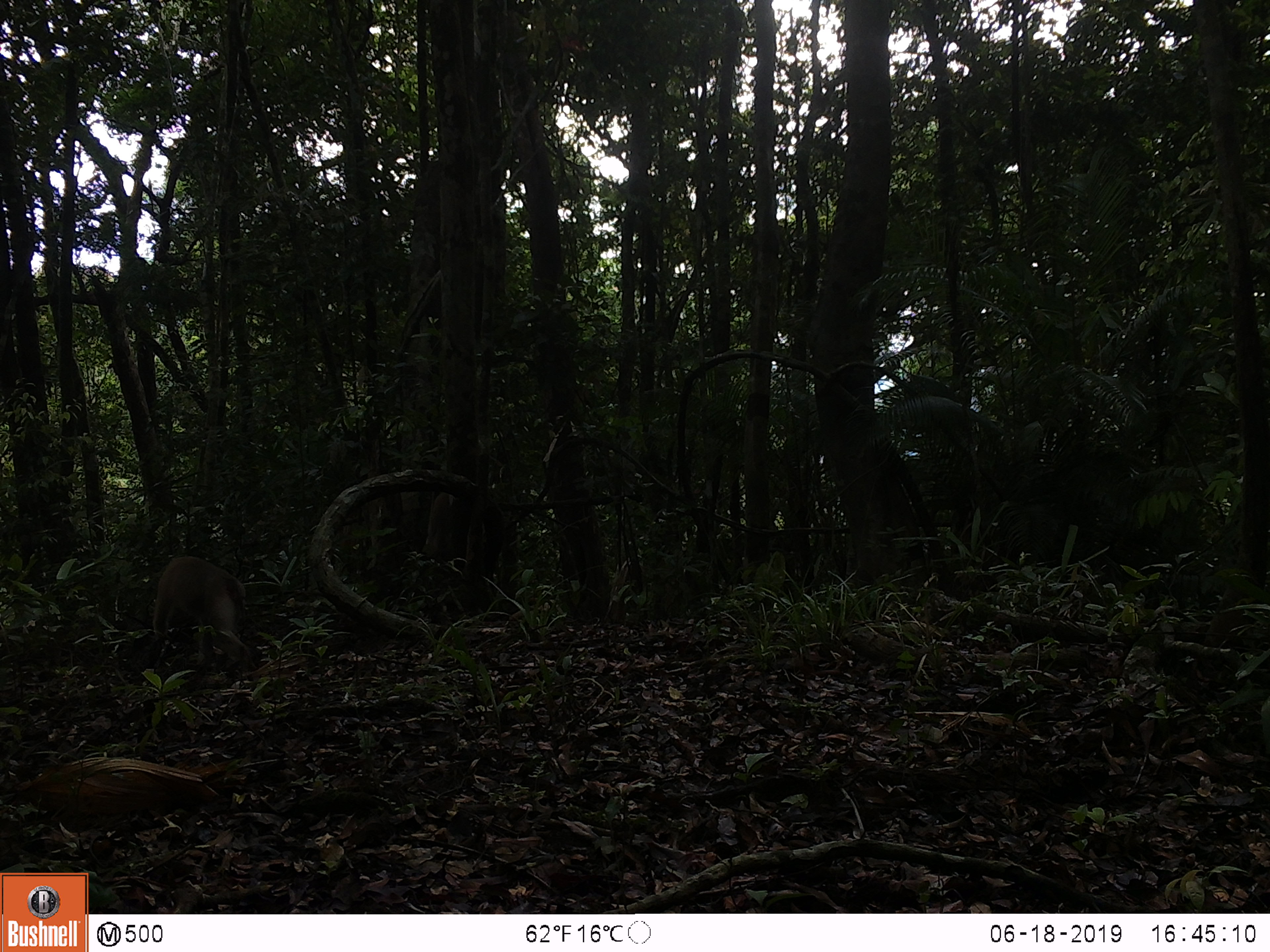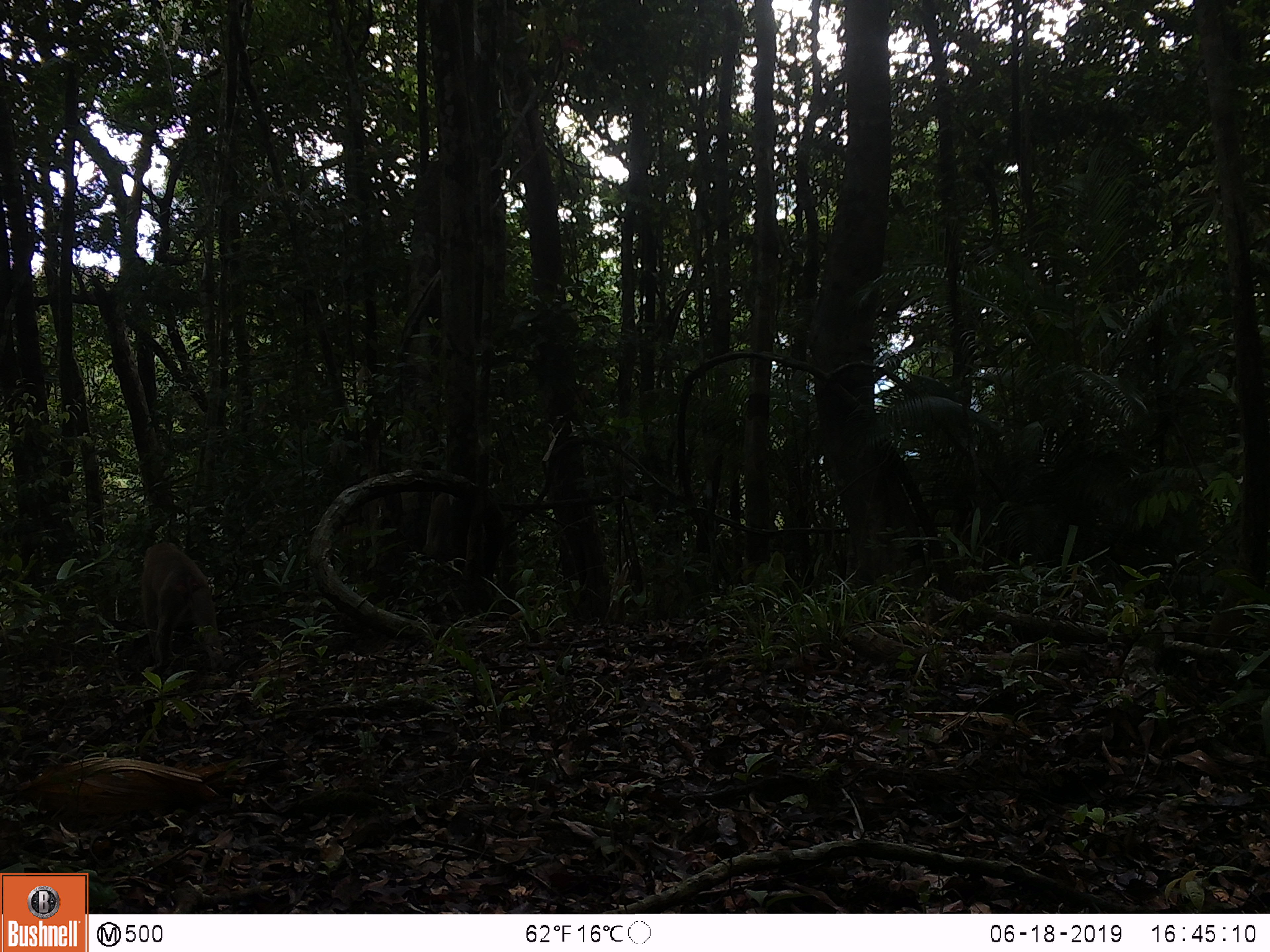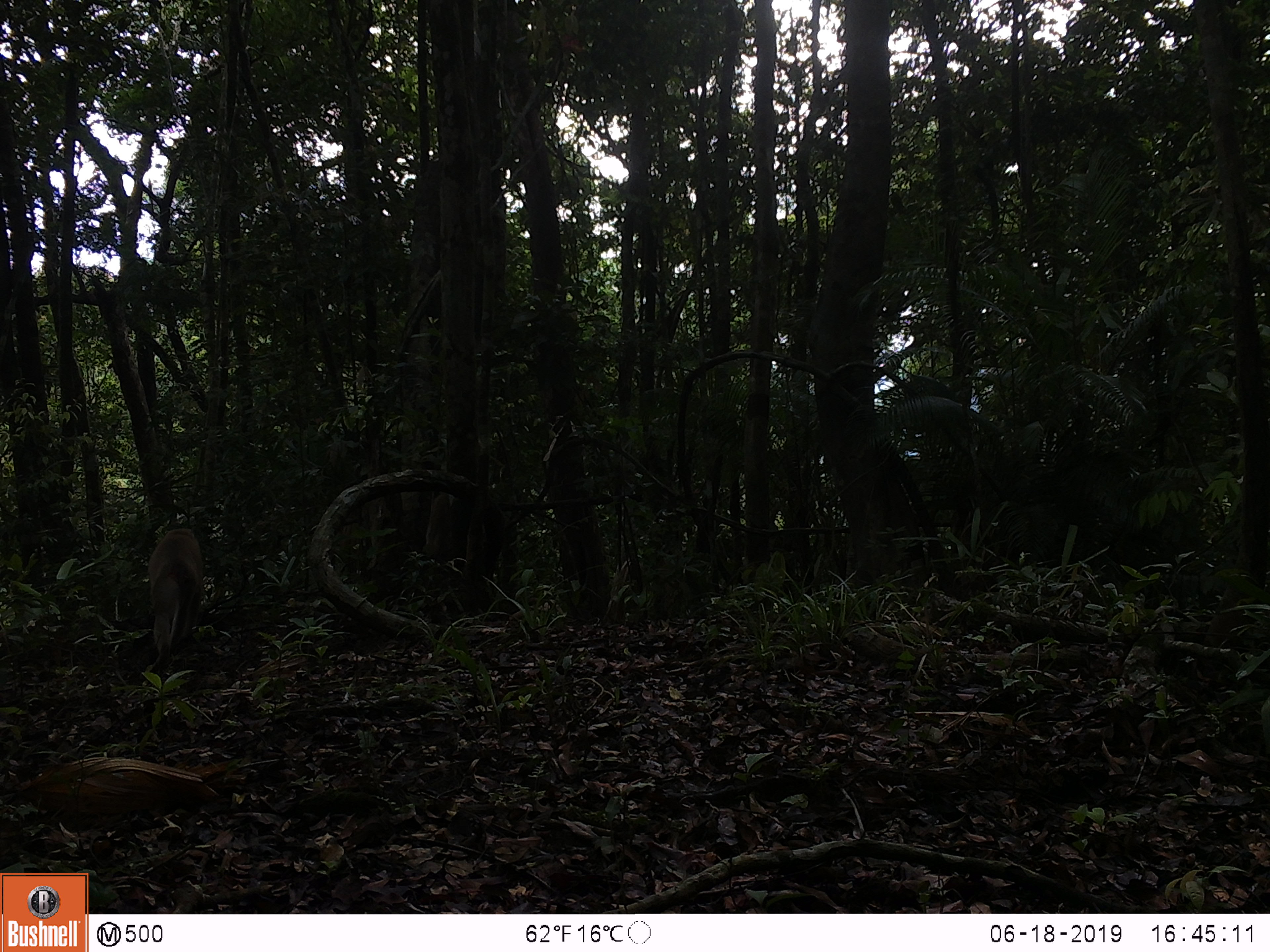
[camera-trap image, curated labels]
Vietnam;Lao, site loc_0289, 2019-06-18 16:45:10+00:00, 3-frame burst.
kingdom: Animalia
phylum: Chordata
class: Mammalia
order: Primates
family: Cercopithecidae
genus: Macaca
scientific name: Macaca nemestrina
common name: pig-tailed macaque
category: pig tailed macaque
Pig tailed macaque (pig-tailed macaque) (Macaca nemestrina). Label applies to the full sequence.